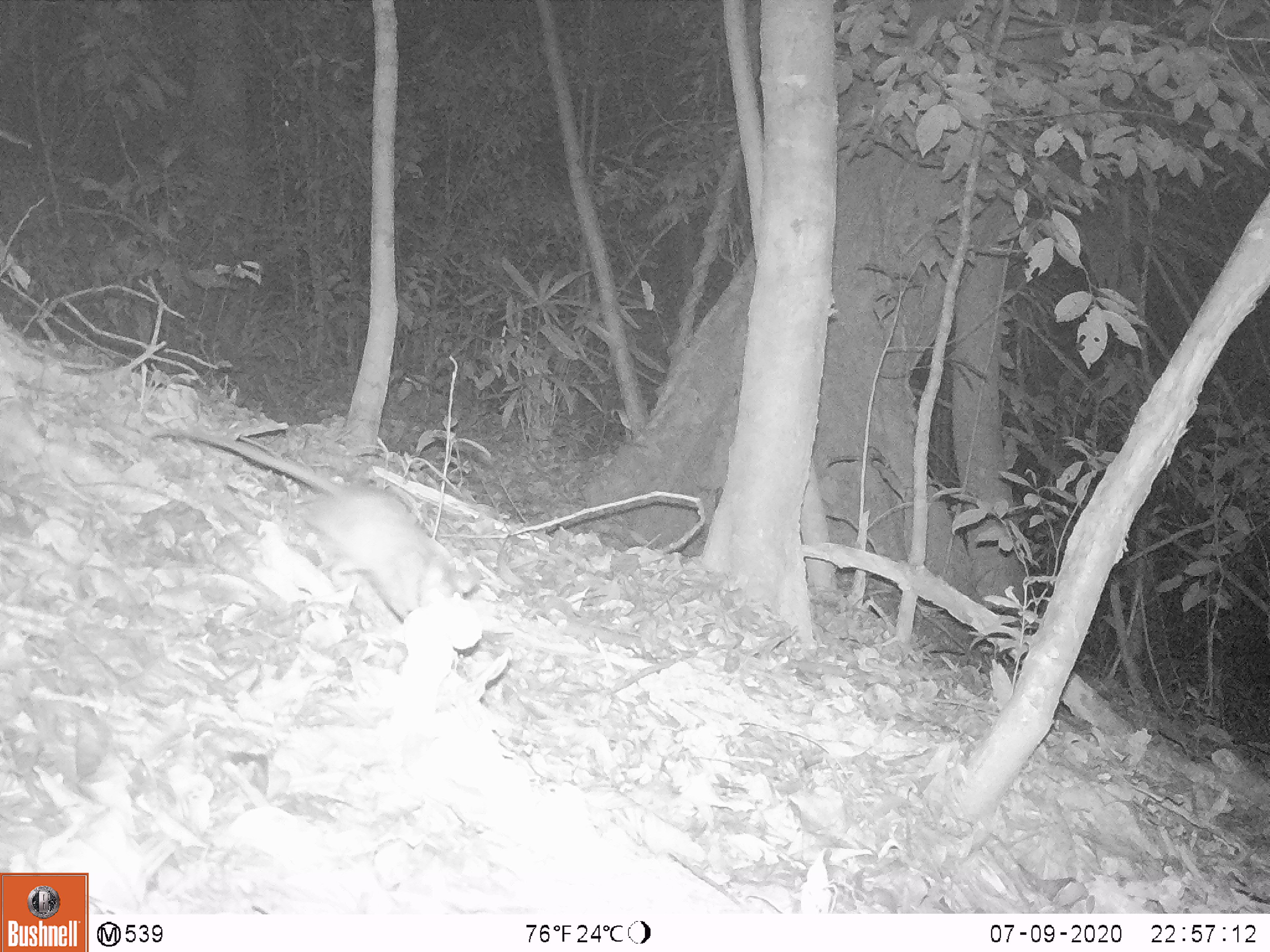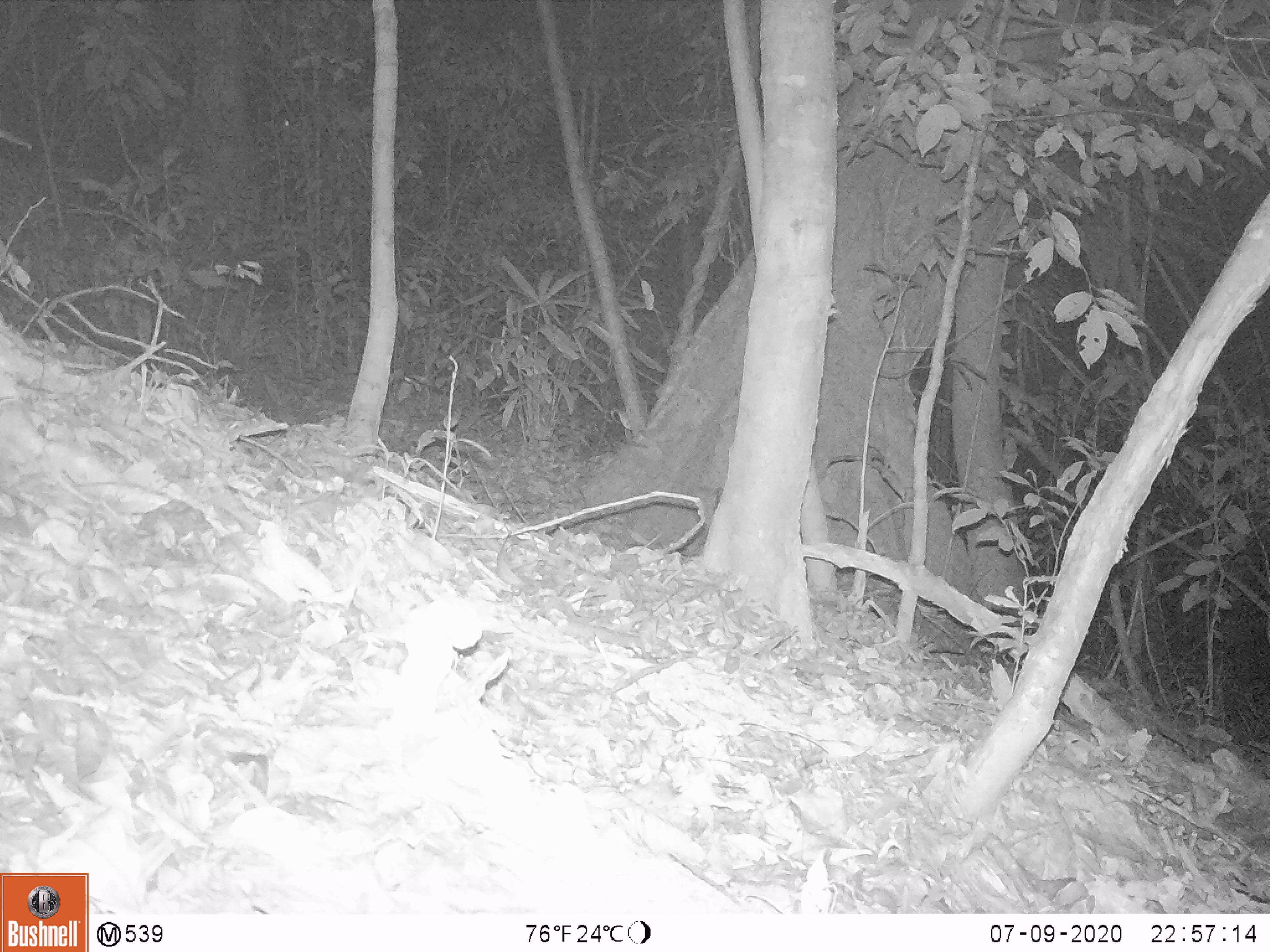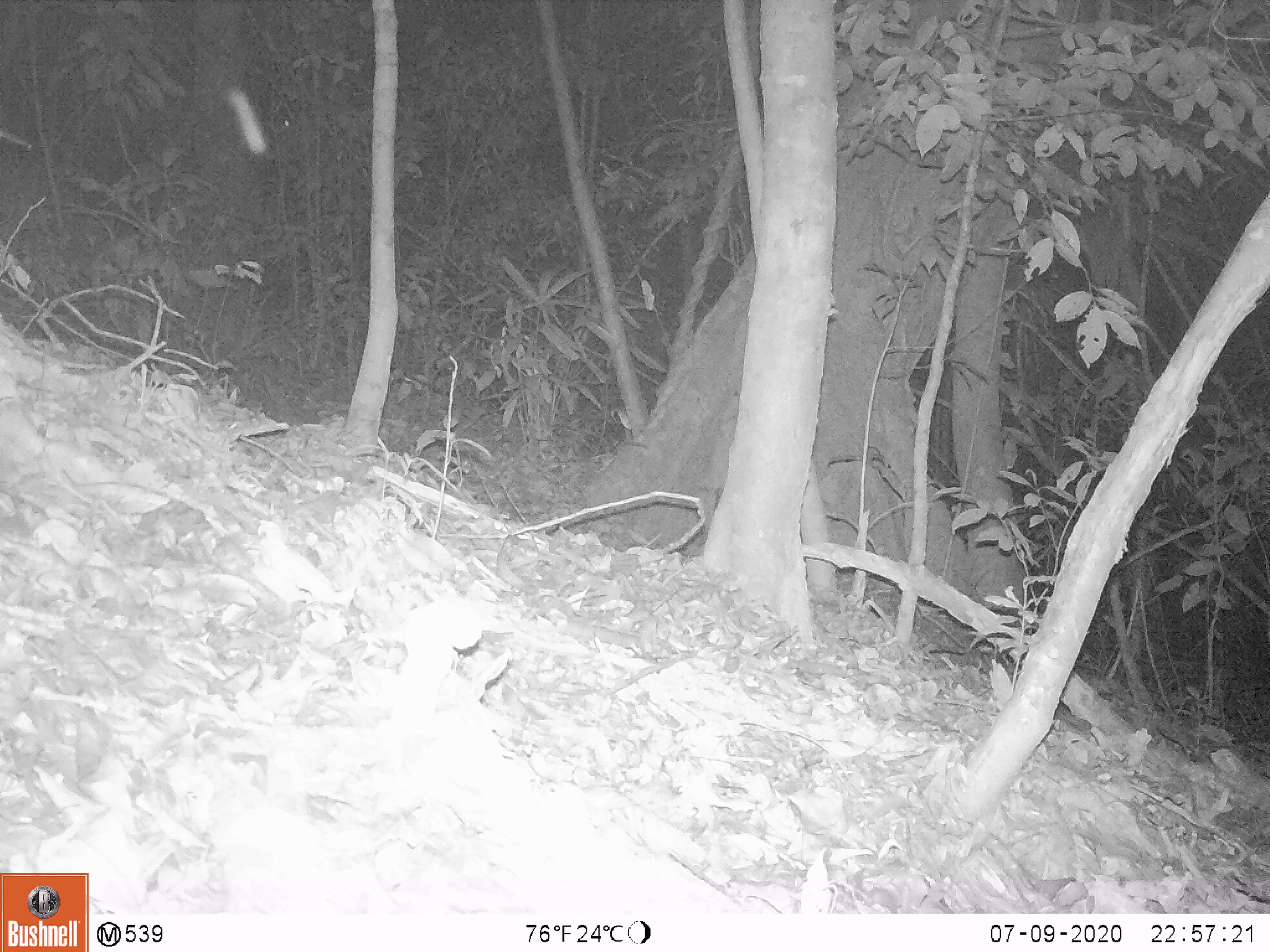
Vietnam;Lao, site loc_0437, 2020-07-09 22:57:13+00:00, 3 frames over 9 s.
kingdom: Animalia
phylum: Chordata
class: Mammalia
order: Rodentia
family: Muridae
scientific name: Muridae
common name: old-world mice and rats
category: unidentified murid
Unidentified murid (old-world mice and rats) (Muridae). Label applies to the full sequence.